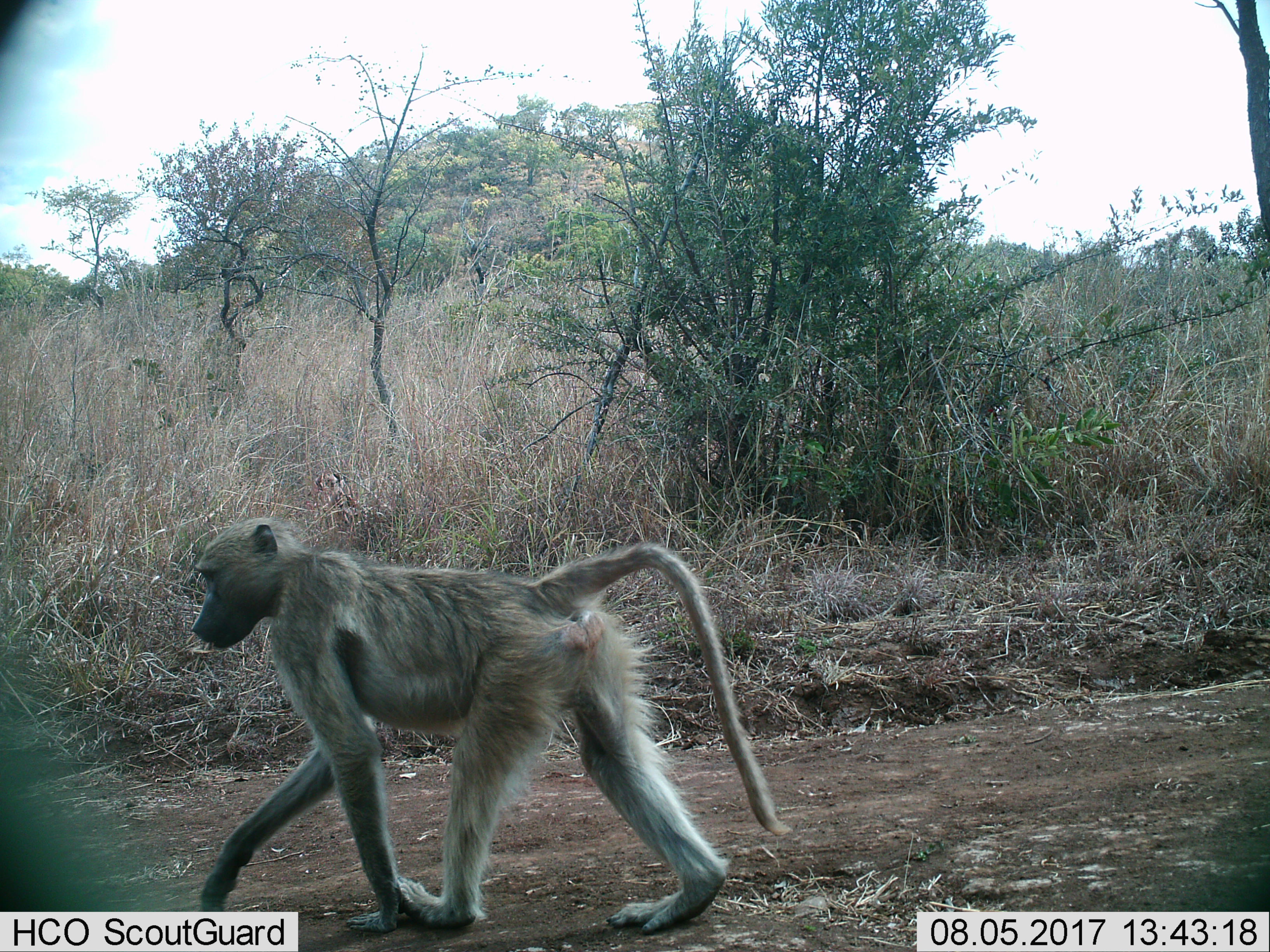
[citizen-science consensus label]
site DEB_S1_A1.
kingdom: Animalia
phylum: Chordata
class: Mammalia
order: Primates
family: Cercopithecidae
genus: Papio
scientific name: Papio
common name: baboon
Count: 1.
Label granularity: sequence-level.